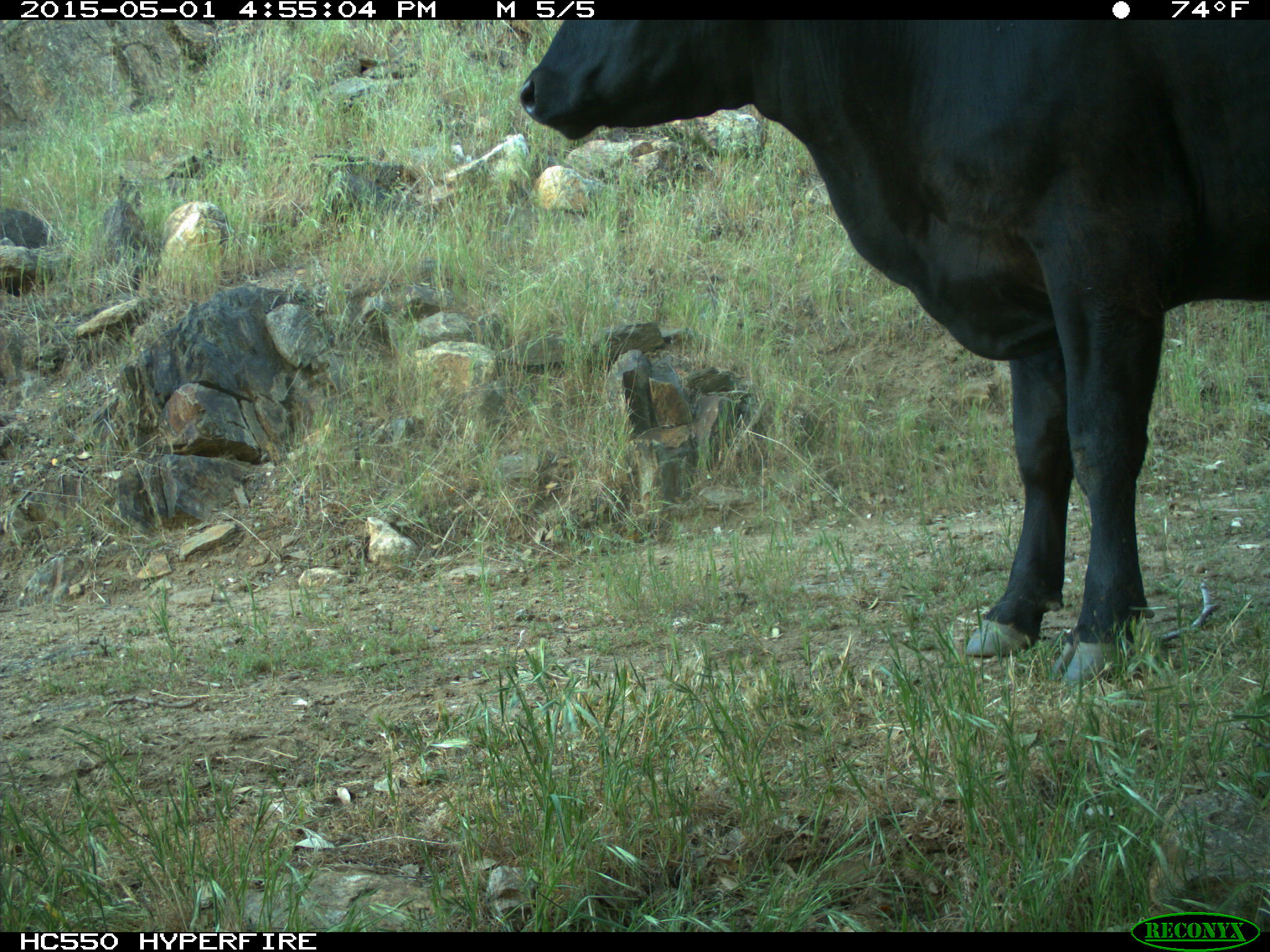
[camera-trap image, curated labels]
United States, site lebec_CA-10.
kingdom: Animalia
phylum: Chordata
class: Mammalia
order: Artiodactyla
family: Bovidae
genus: Bos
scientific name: Bos taurus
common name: domestic cow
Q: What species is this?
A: Bos taurus (domestic cow).